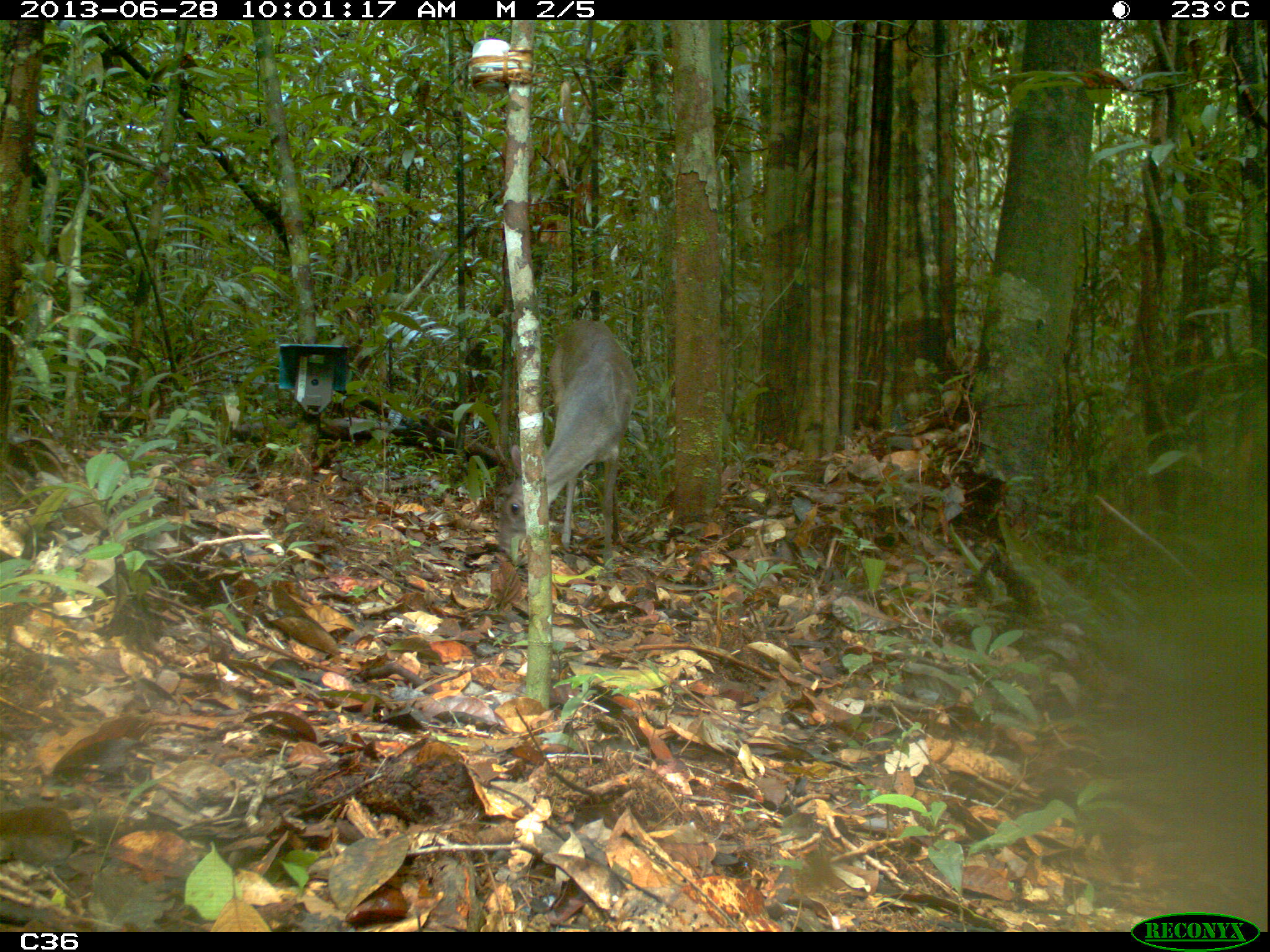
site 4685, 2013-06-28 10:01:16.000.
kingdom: Animalia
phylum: Chordata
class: Mammalia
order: Artiodactyla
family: Cervidae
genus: Mazama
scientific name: Mazama gouazoubira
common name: gray brocket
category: mazama gouazaoubira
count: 1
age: adult